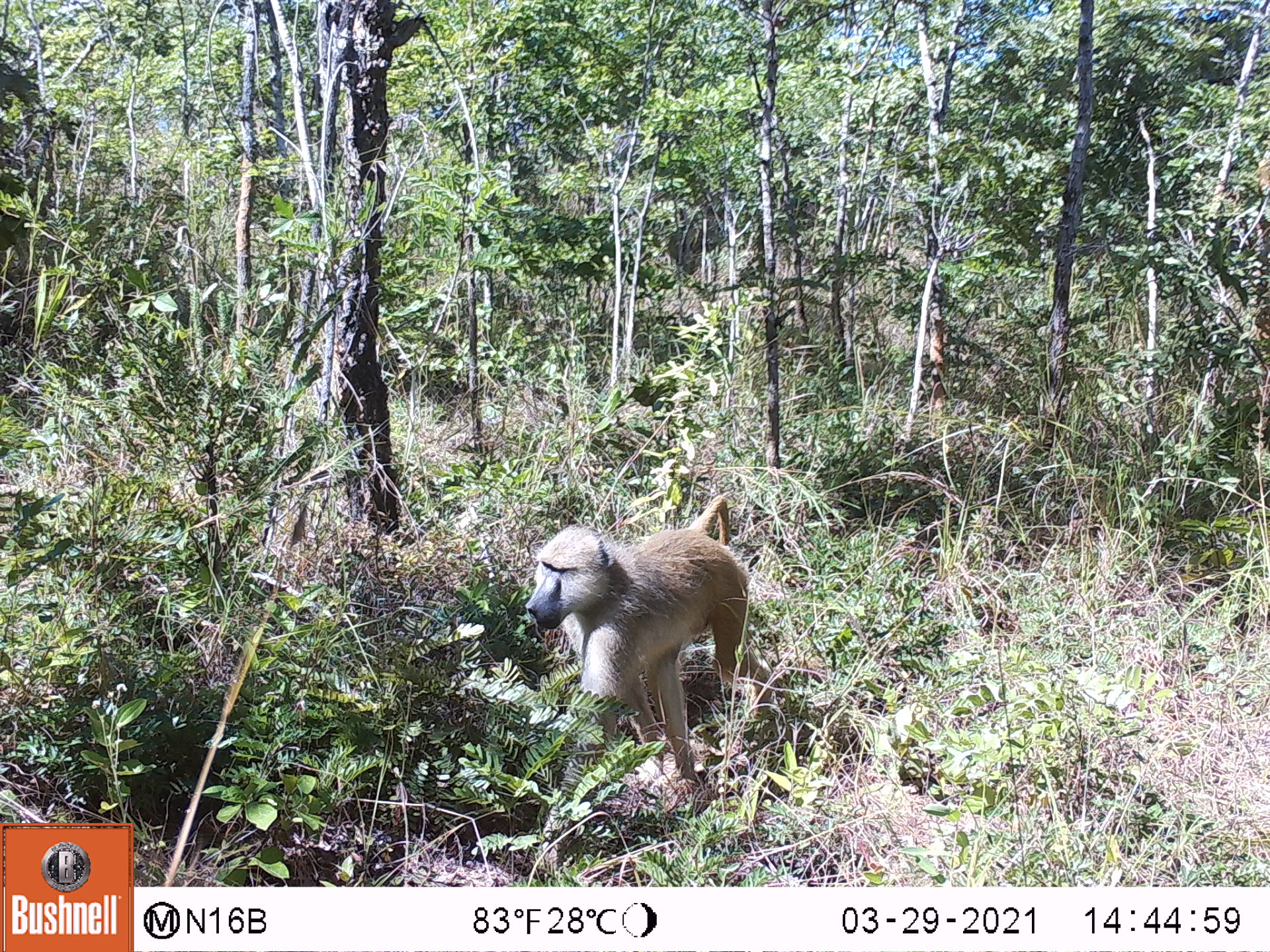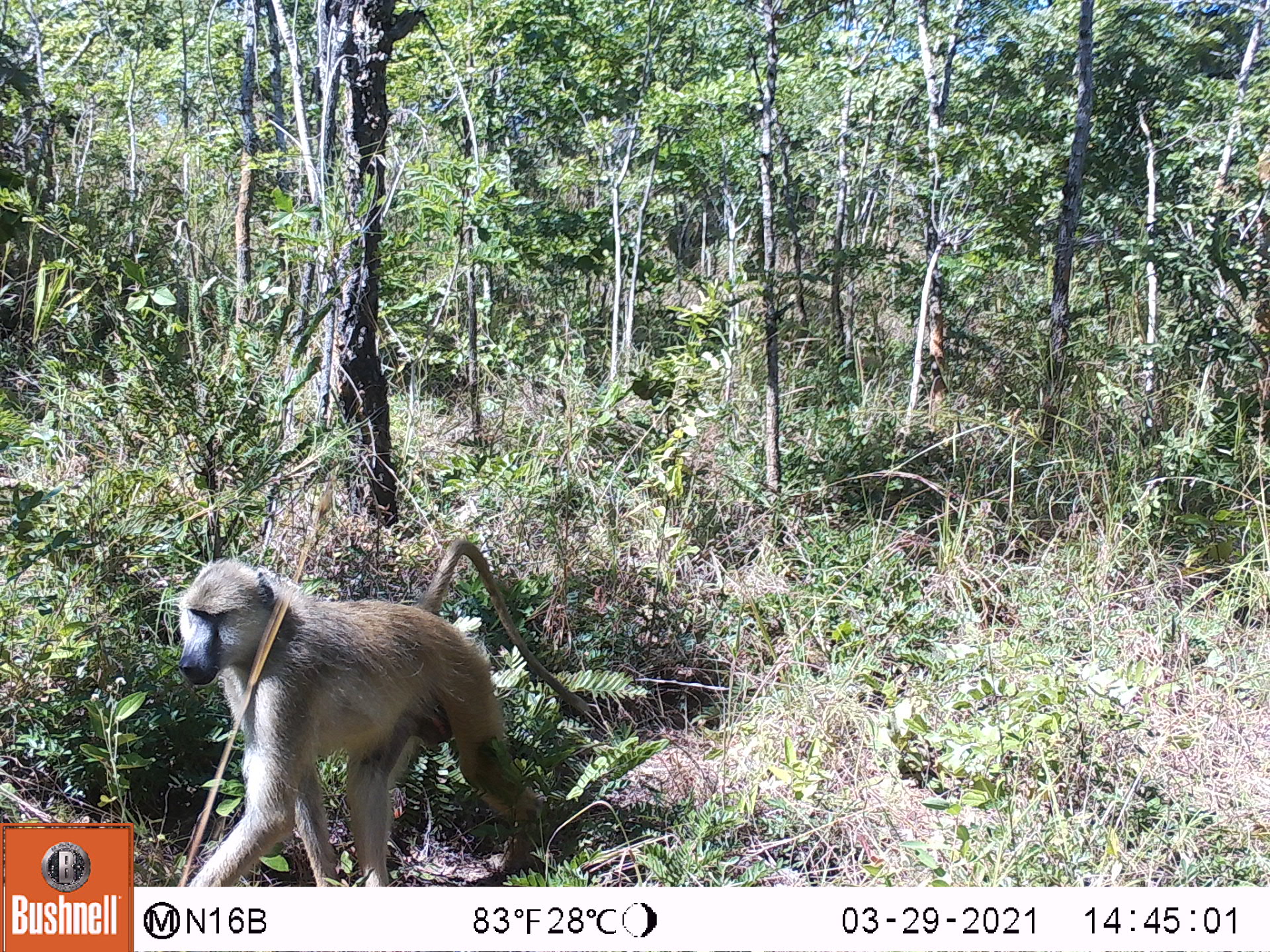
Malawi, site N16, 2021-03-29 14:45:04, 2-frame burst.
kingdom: Animalia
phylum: Chordata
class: Mammalia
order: Primates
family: Cercopithecidae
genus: Papio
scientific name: Papio cynocephalus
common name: yellow baboon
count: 1